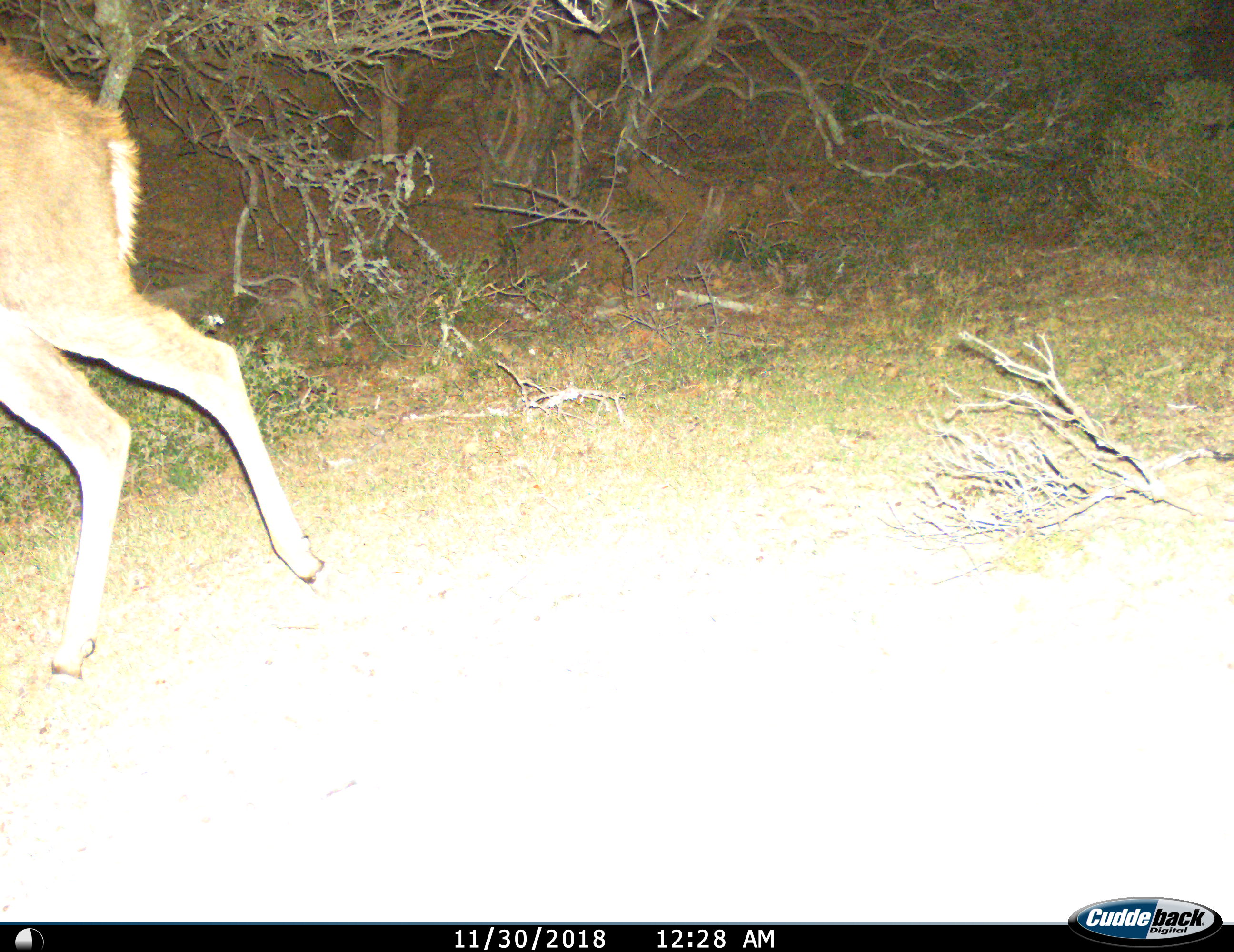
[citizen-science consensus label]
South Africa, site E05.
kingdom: Animalia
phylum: Chordata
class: Mammalia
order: Artiodactyla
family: Bovidae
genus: Tragelaphus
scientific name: Tragelaphus strepsiceros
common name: greater kudu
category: kudu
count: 1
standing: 0%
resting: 0%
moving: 100%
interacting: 0%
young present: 0%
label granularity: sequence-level